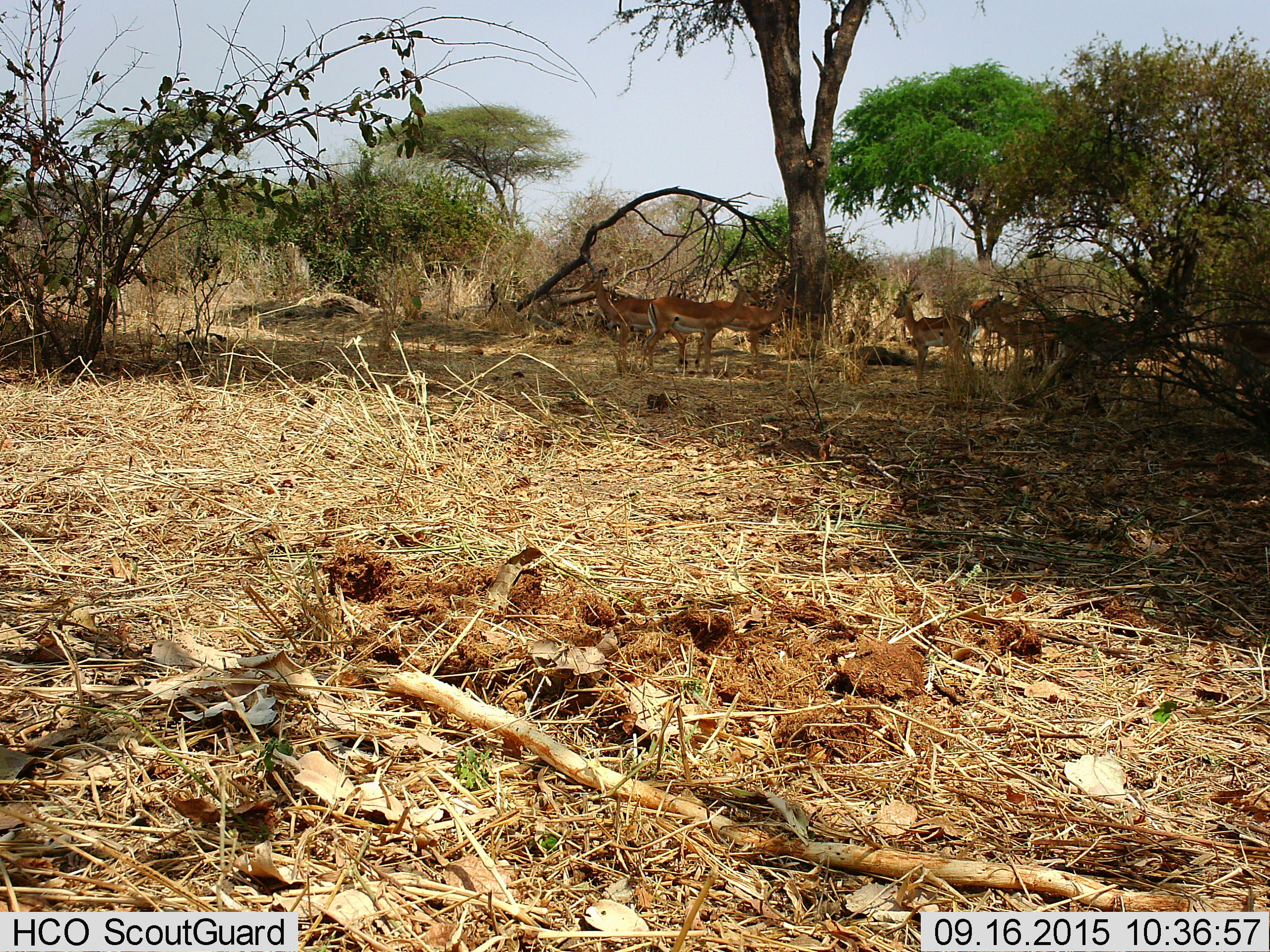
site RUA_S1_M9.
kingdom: Animalia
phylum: Chordata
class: Mammalia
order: Artiodactyla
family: Bovidae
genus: Aepyceros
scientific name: Aepyceros melampus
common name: impala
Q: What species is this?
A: Impala (Aepyceros melampus).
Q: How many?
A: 7.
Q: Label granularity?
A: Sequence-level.